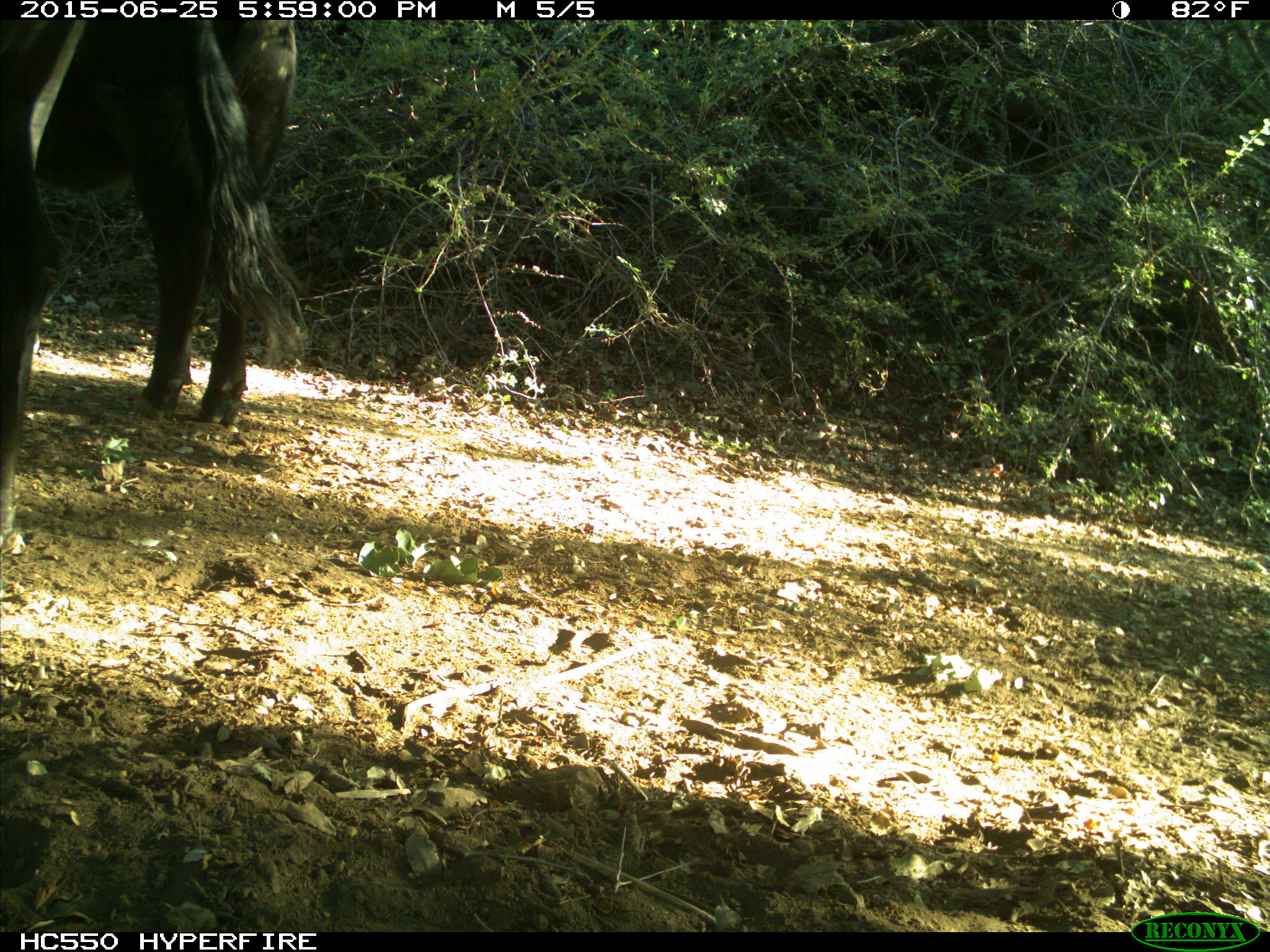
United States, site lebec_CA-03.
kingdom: Animalia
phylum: Chordata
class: Mammalia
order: Artiodactyla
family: Bovidae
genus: Bos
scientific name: Bos taurus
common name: domestic cow